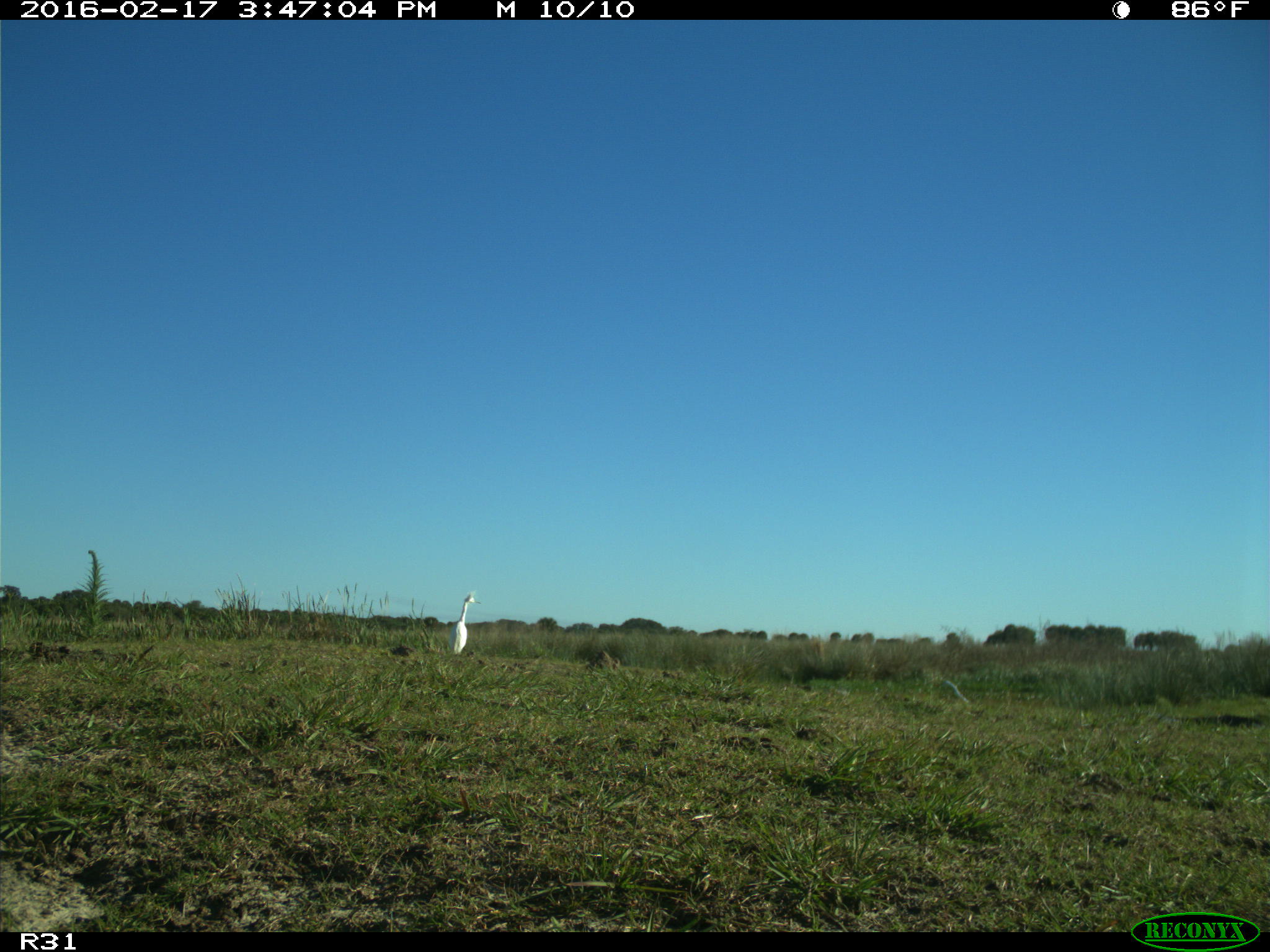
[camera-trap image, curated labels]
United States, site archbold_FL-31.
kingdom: Animalia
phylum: Chordata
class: Aves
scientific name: Aves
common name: birds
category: unidentified bird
Unidentified bird (birds) (Aves).